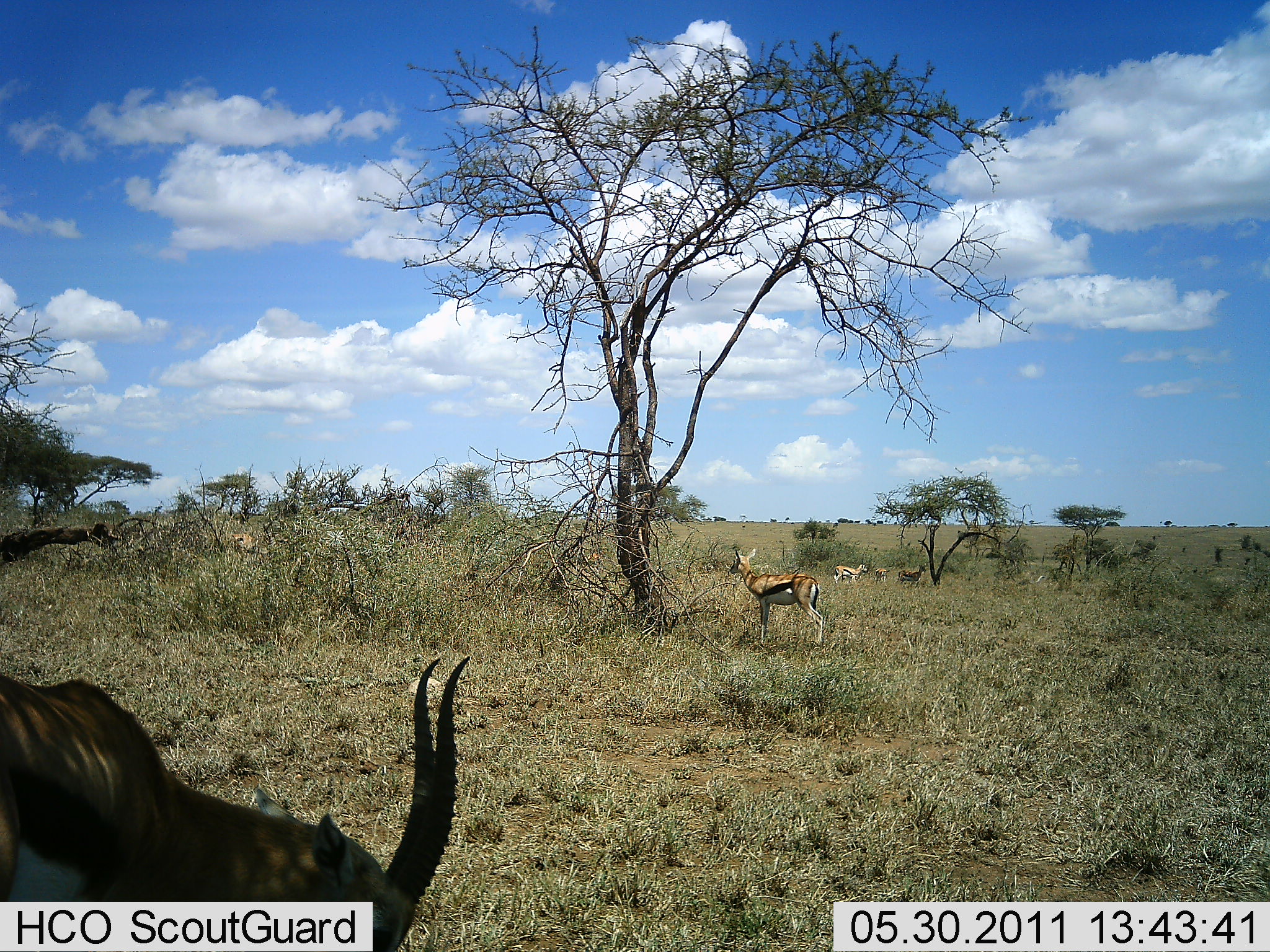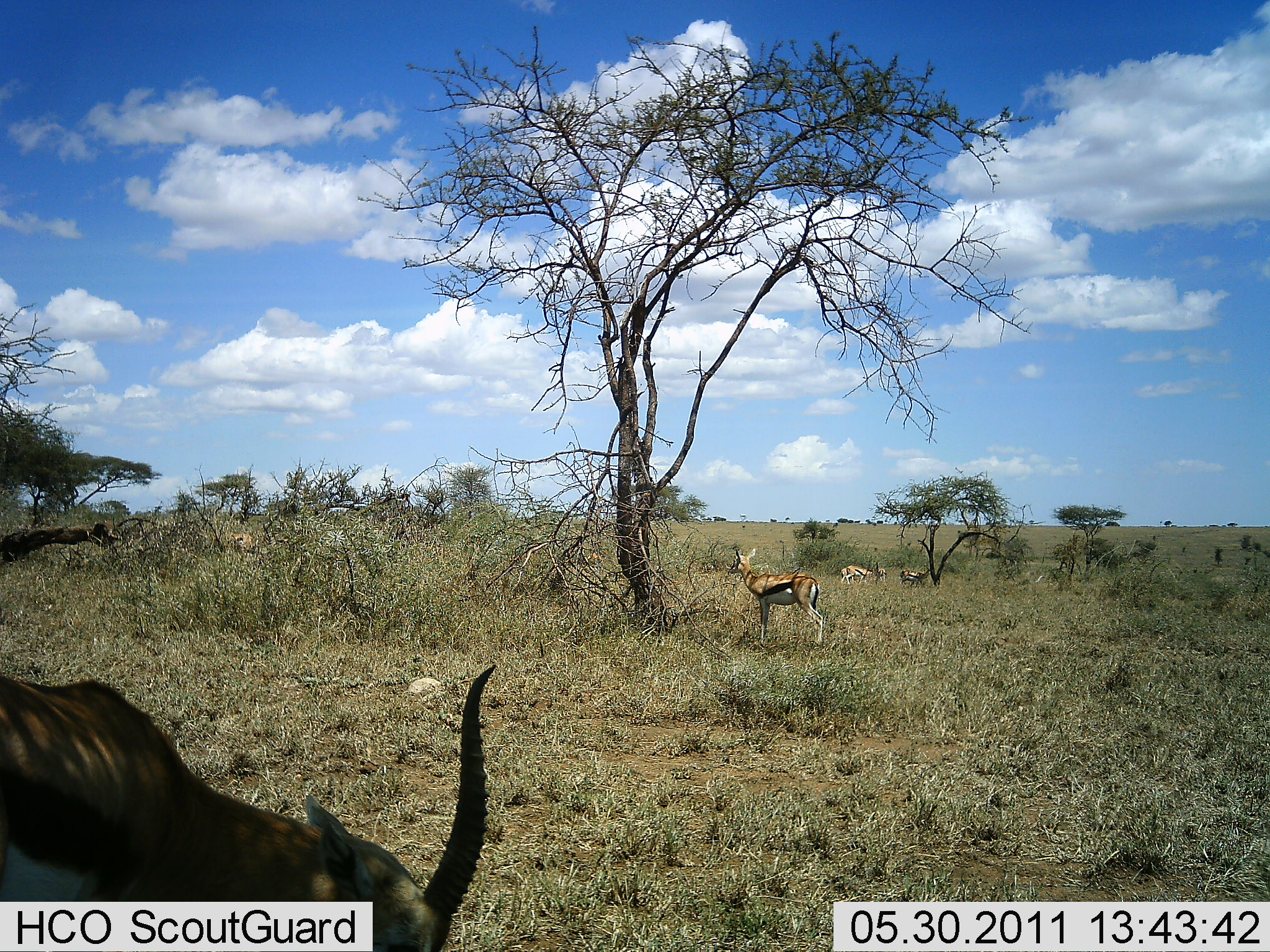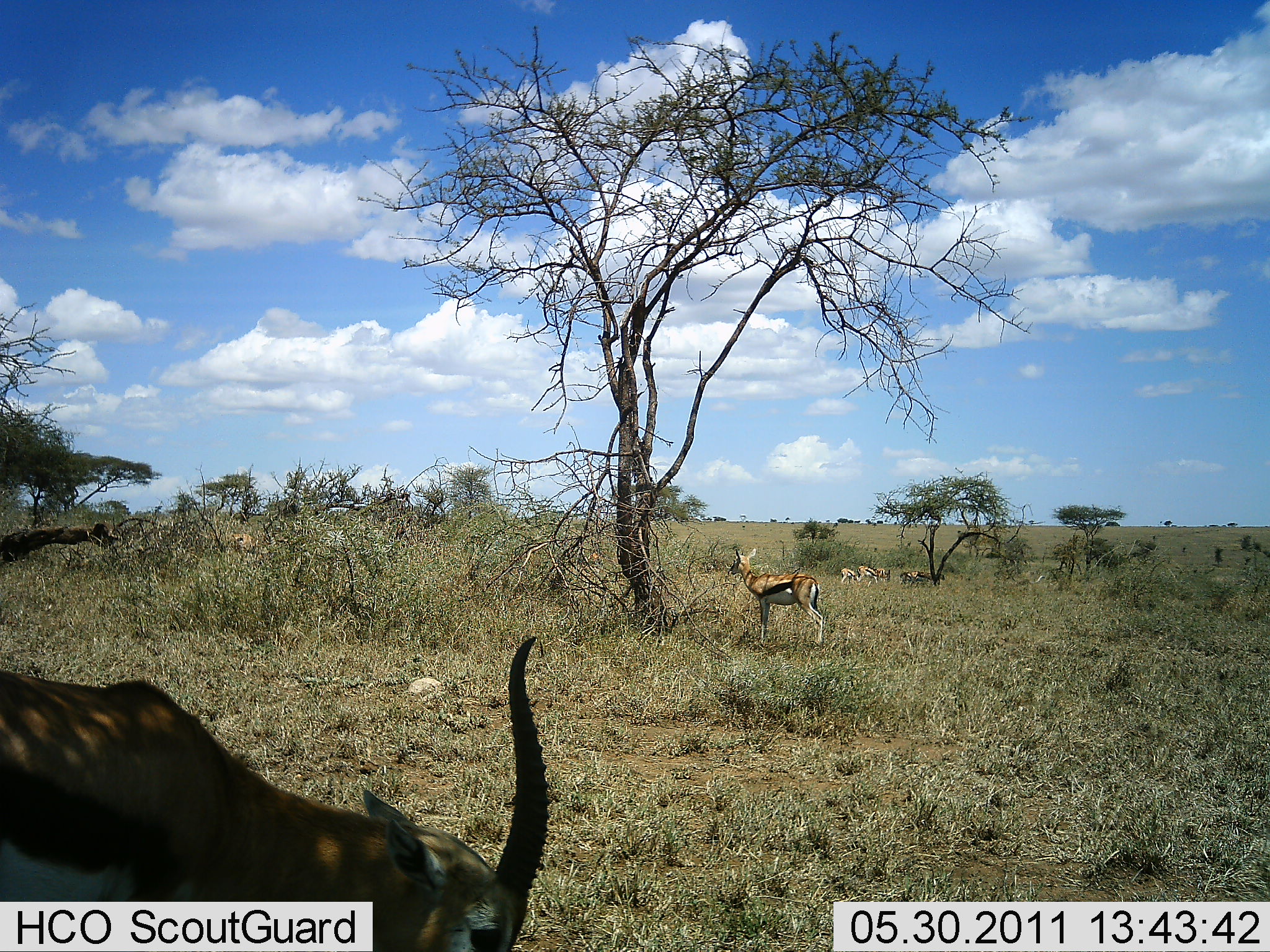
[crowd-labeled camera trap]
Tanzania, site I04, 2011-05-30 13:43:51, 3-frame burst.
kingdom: Animalia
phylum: Chordata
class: Mammalia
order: Artiodactyla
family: Bovidae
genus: Eudorcas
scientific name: Eudorcas thomsonii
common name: thomson's gazelle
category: gazellethomsons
Gazellethomsons (thomson's gazelle) (Eudorcas thomsonii), count 4. Behavior (volunteer vote fractions): standing 85%, resting 15%, moving 38%, interacting 0%. Young present (vote fraction): 8%. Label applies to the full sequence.